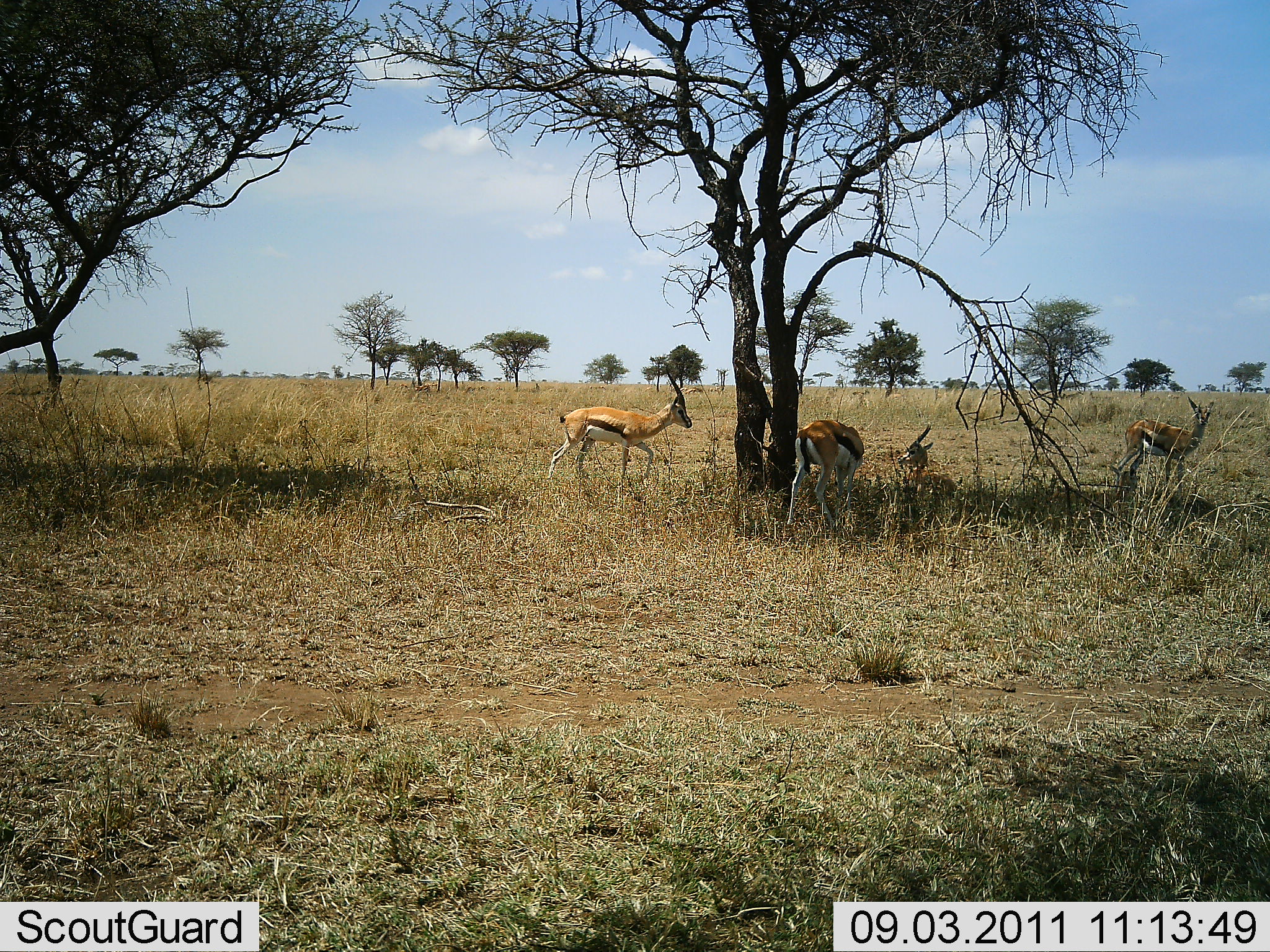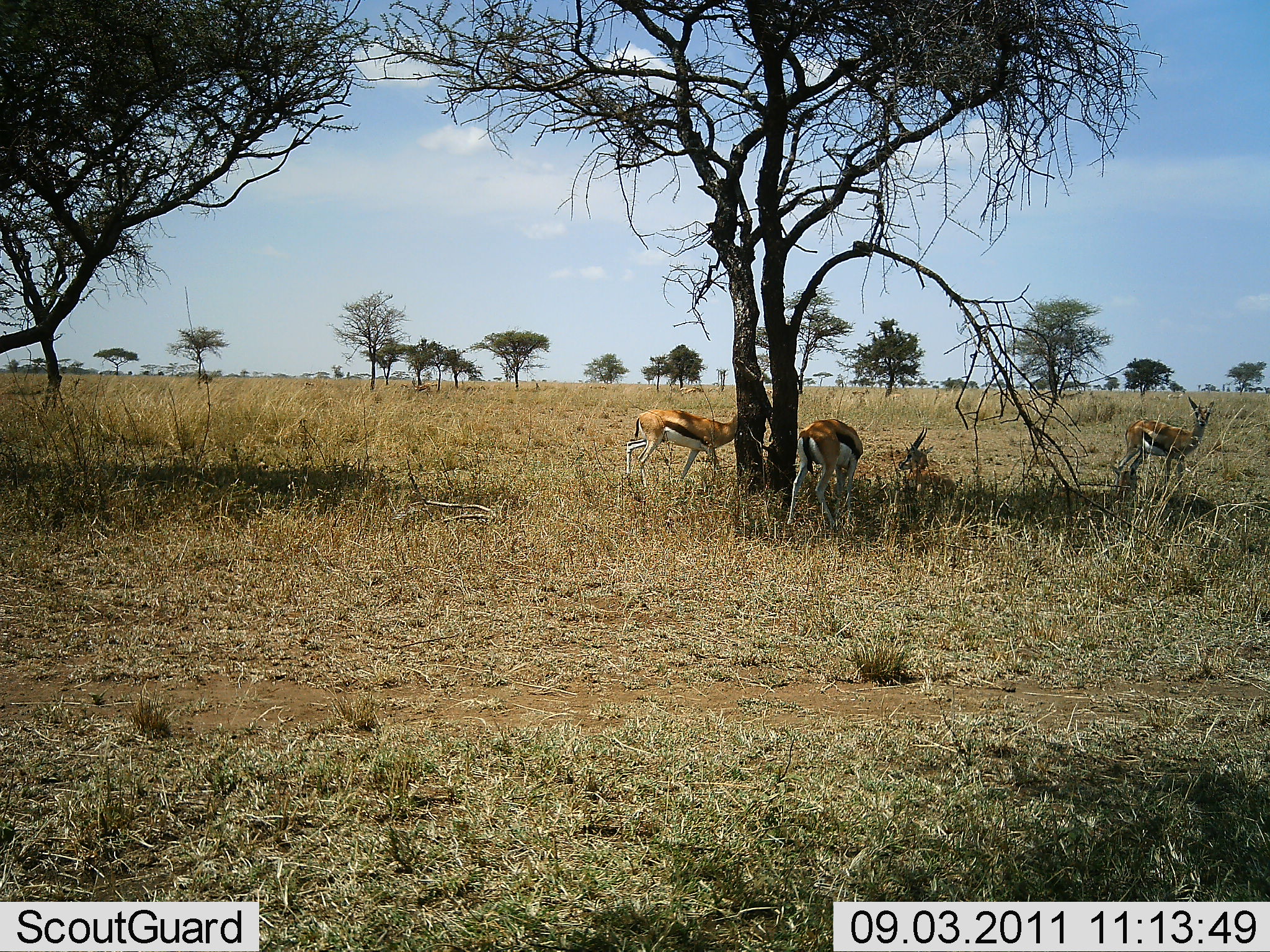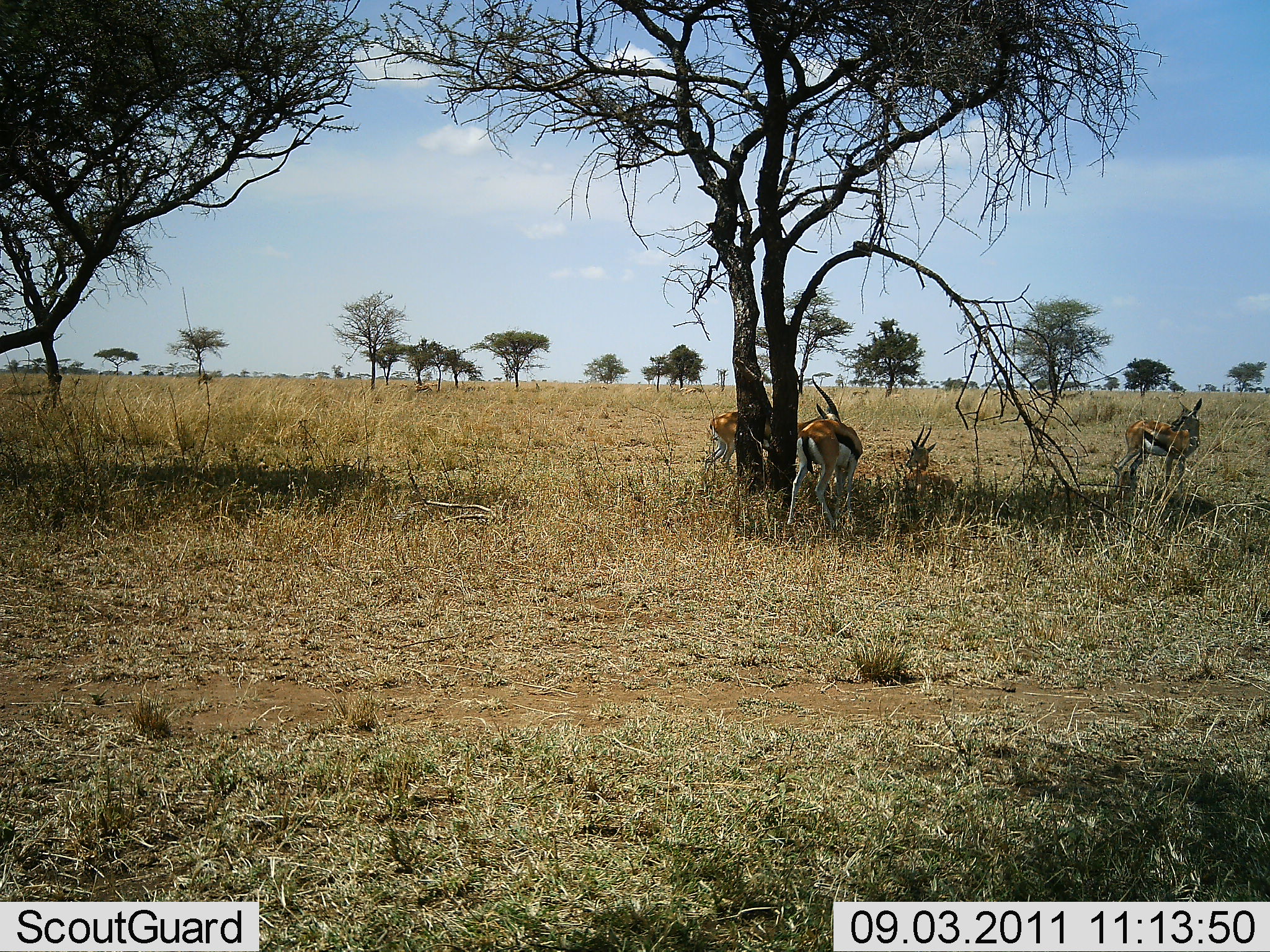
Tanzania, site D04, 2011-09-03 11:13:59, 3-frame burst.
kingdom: Animalia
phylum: Chordata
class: Mammalia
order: Artiodactyla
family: Bovidae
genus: Eudorcas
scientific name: Eudorcas thomsonii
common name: thomson's gazelle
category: gazellethomsons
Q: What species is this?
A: Gazellethomsons (thomson's gazelle) (Eudorcas thomsonii).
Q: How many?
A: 4.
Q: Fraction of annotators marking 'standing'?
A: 79%.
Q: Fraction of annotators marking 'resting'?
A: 86%.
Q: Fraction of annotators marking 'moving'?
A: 64%.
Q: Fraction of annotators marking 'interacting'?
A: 0%.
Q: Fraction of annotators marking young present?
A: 0%.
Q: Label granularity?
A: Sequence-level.